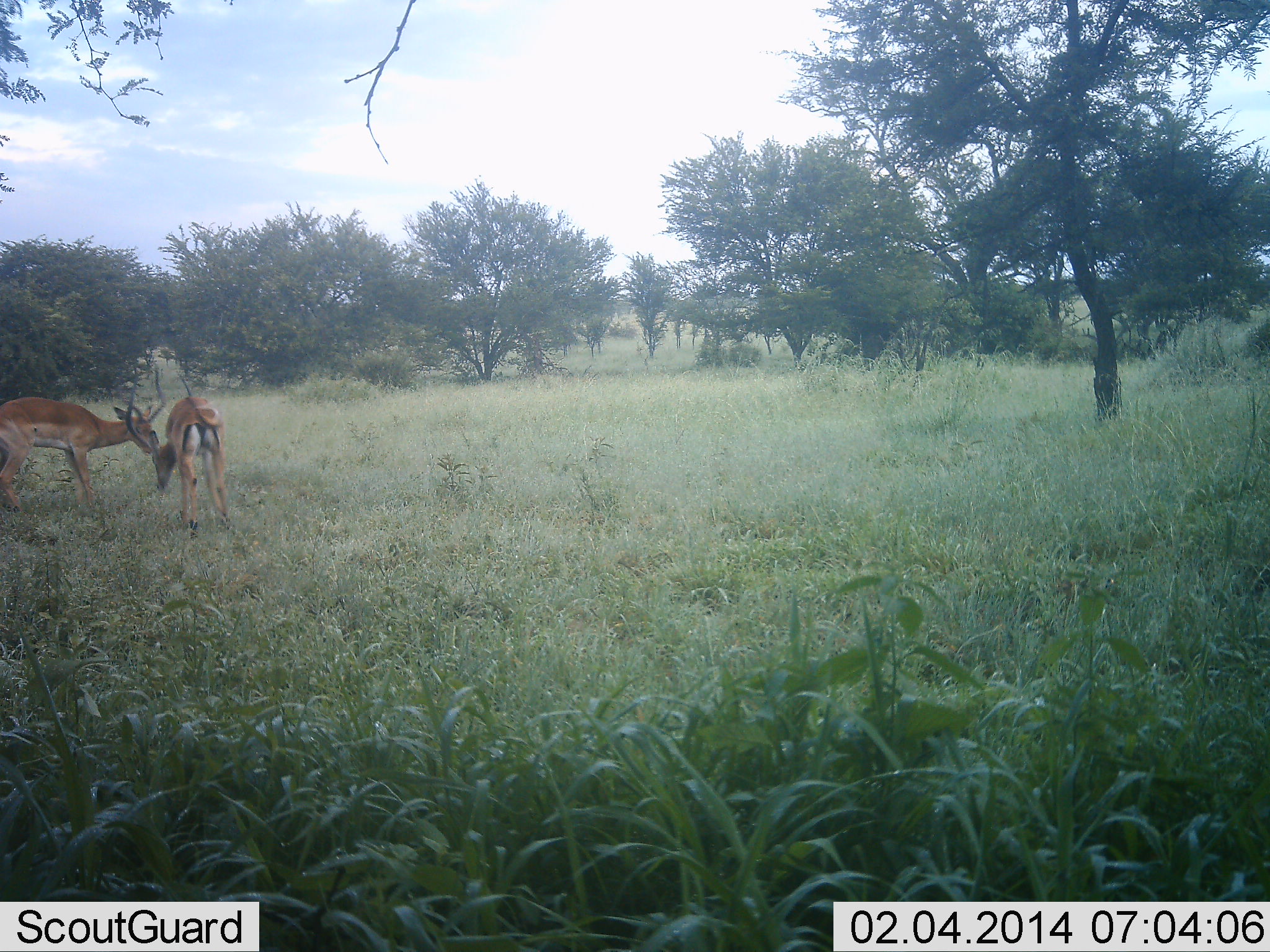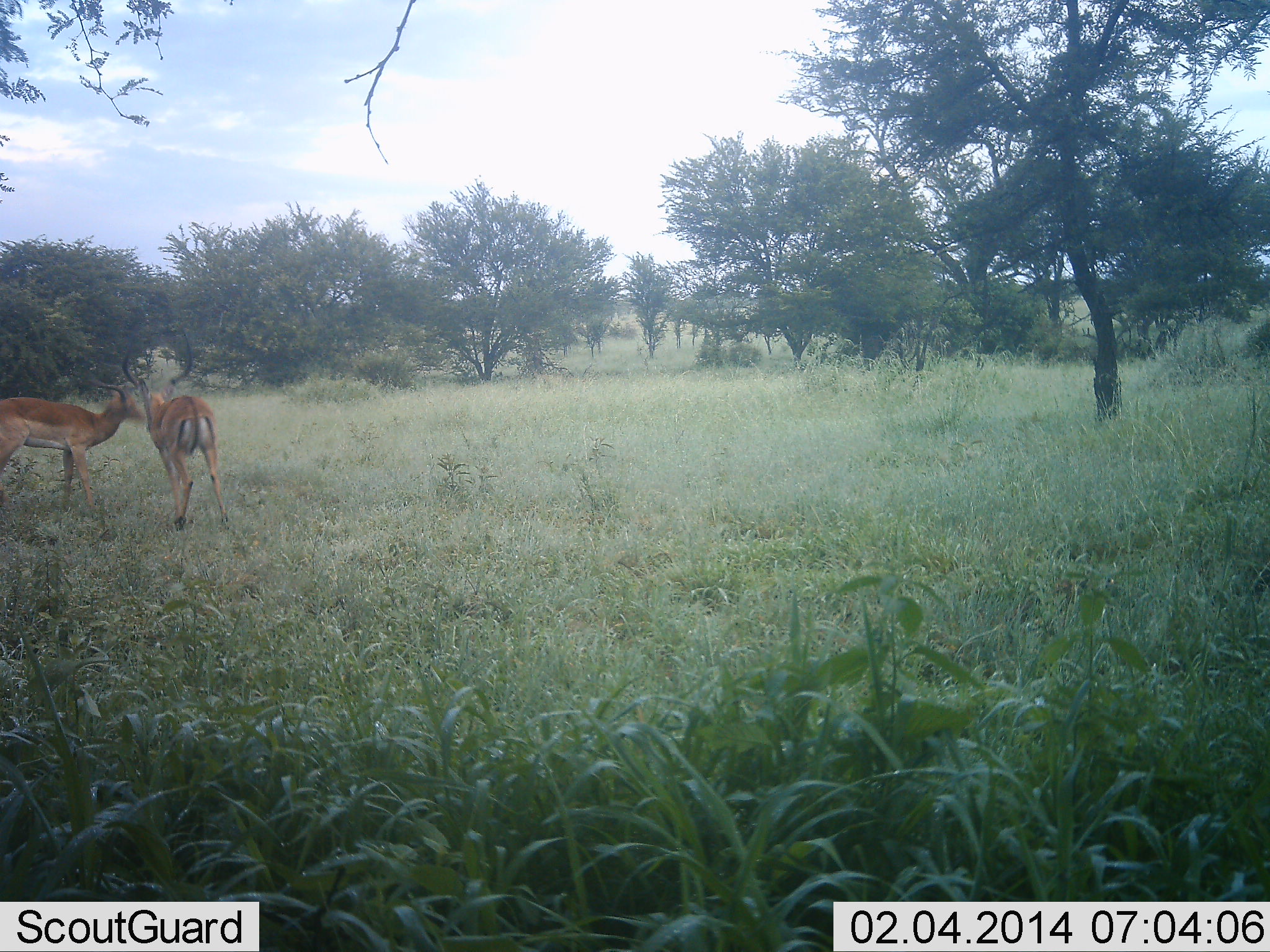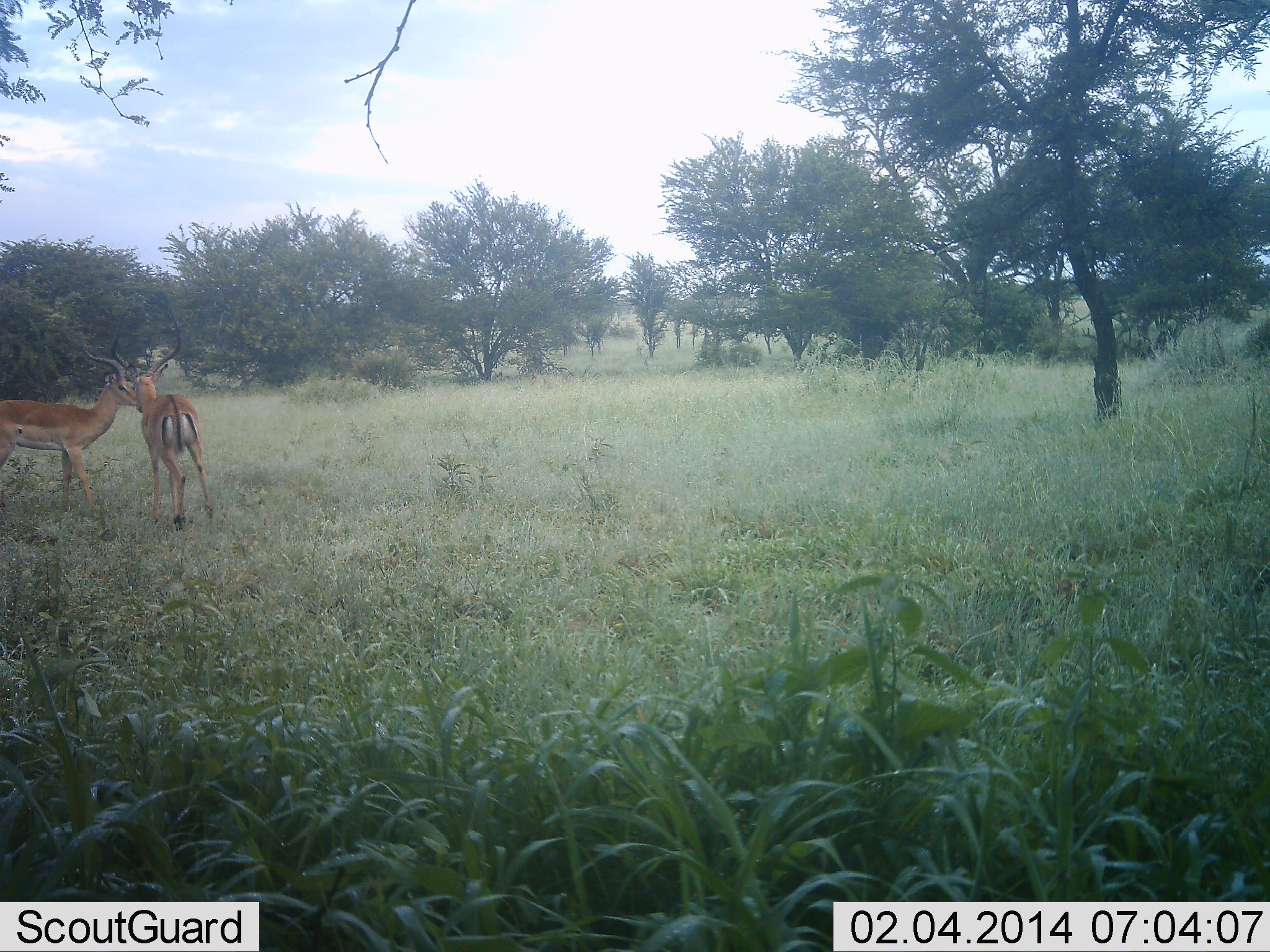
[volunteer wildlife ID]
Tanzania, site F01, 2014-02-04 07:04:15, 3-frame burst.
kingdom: Animalia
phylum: Chordata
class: Mammalia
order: Artiodactyla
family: Bovidae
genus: Aepyceros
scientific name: Aepyceros melampus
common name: impala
Impala (Aepyceros melampus), count 2. Behavior (volunteer vote fractions): standing 10%, resting 0%, moving 0%, interacting 90%. Young present (vote fraction): 0%. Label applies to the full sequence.